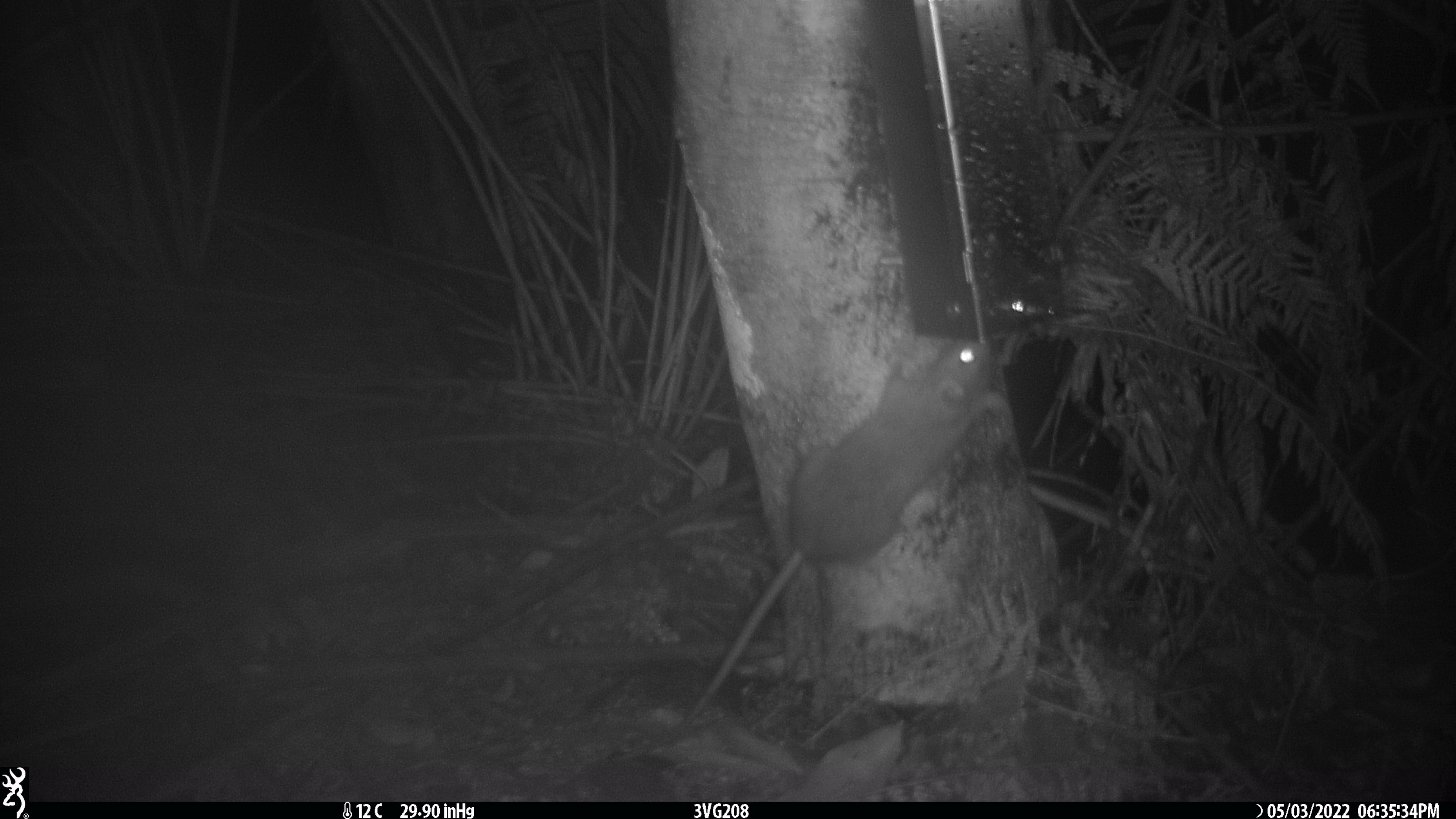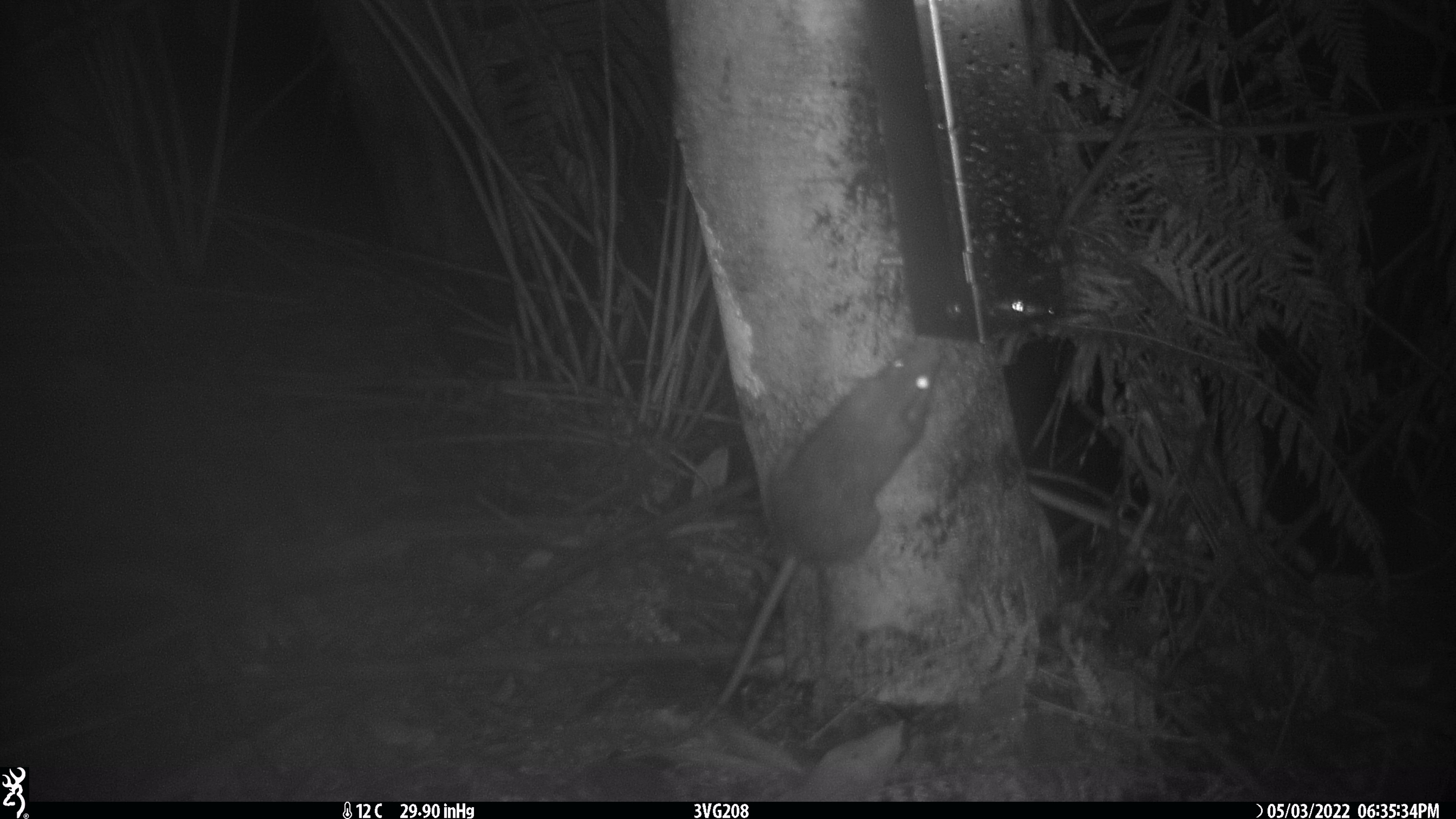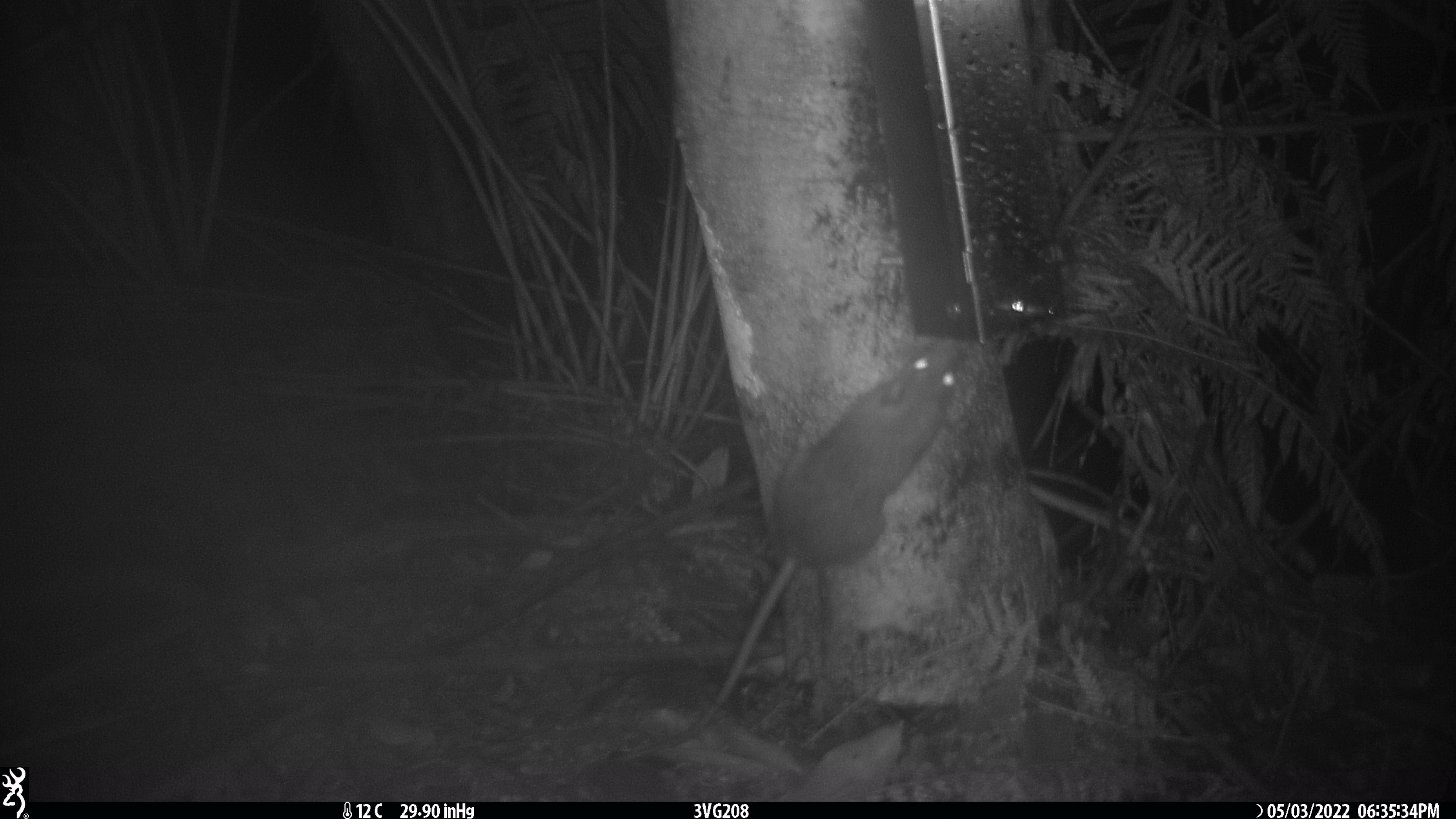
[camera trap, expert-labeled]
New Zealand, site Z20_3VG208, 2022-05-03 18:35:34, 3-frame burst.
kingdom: Animalia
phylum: Chordata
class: Mammalia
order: Rodentia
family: Muridae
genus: Rattus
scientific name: Rattus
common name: rat